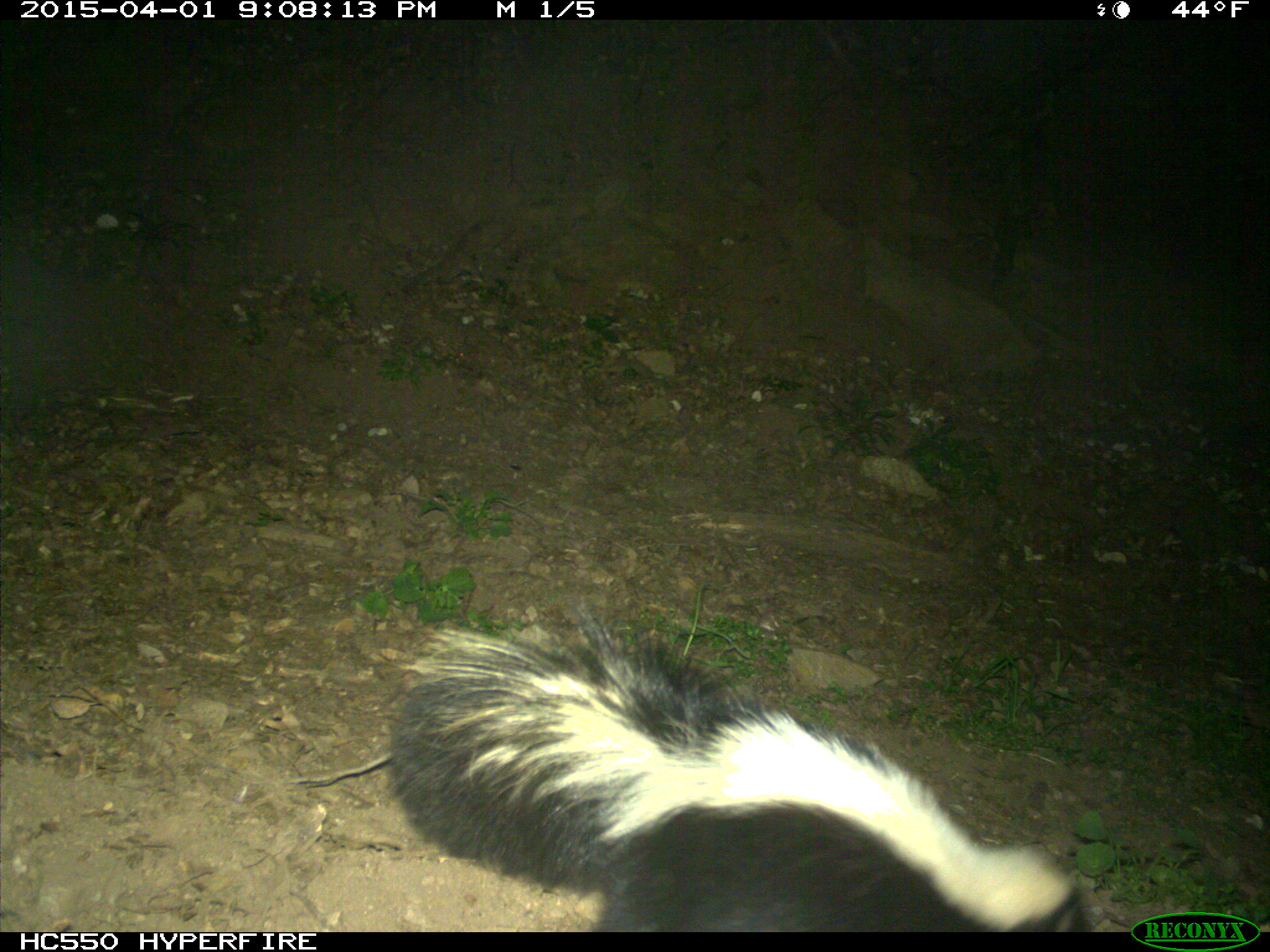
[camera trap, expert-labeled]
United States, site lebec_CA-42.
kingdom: Animalia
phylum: Chordata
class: Mammalia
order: Carnivora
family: Mephitidae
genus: Mephitis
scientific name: Mephitis mephitis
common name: striped skunk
Mephitis mephitis (striped skunk).